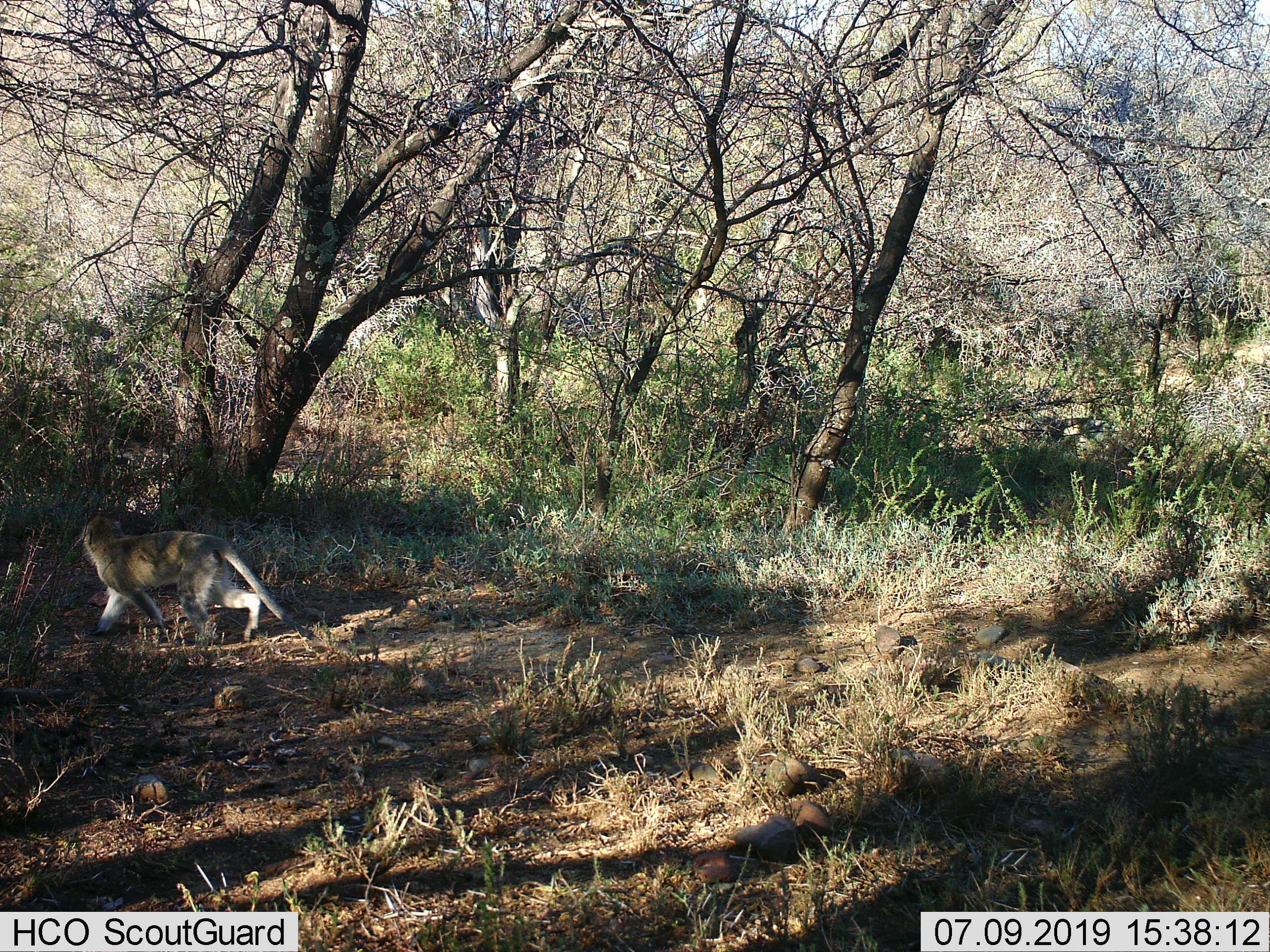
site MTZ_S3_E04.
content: unidentified animal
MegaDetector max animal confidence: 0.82